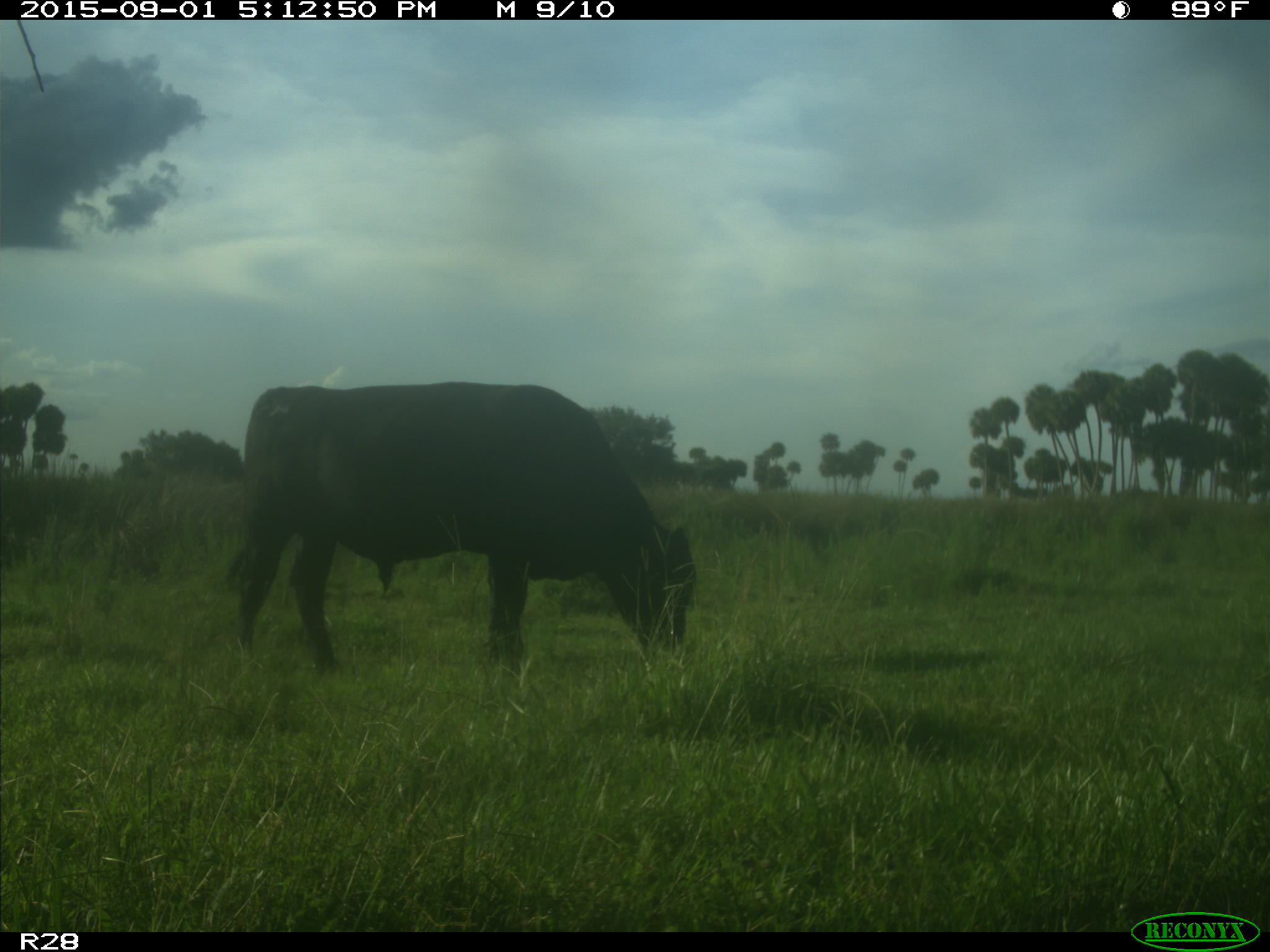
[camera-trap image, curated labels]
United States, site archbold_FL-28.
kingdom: Animalia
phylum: Chordata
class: Mammalia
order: Artiodactyla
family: Bovidae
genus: Bos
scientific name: Bos taurus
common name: domestic cow